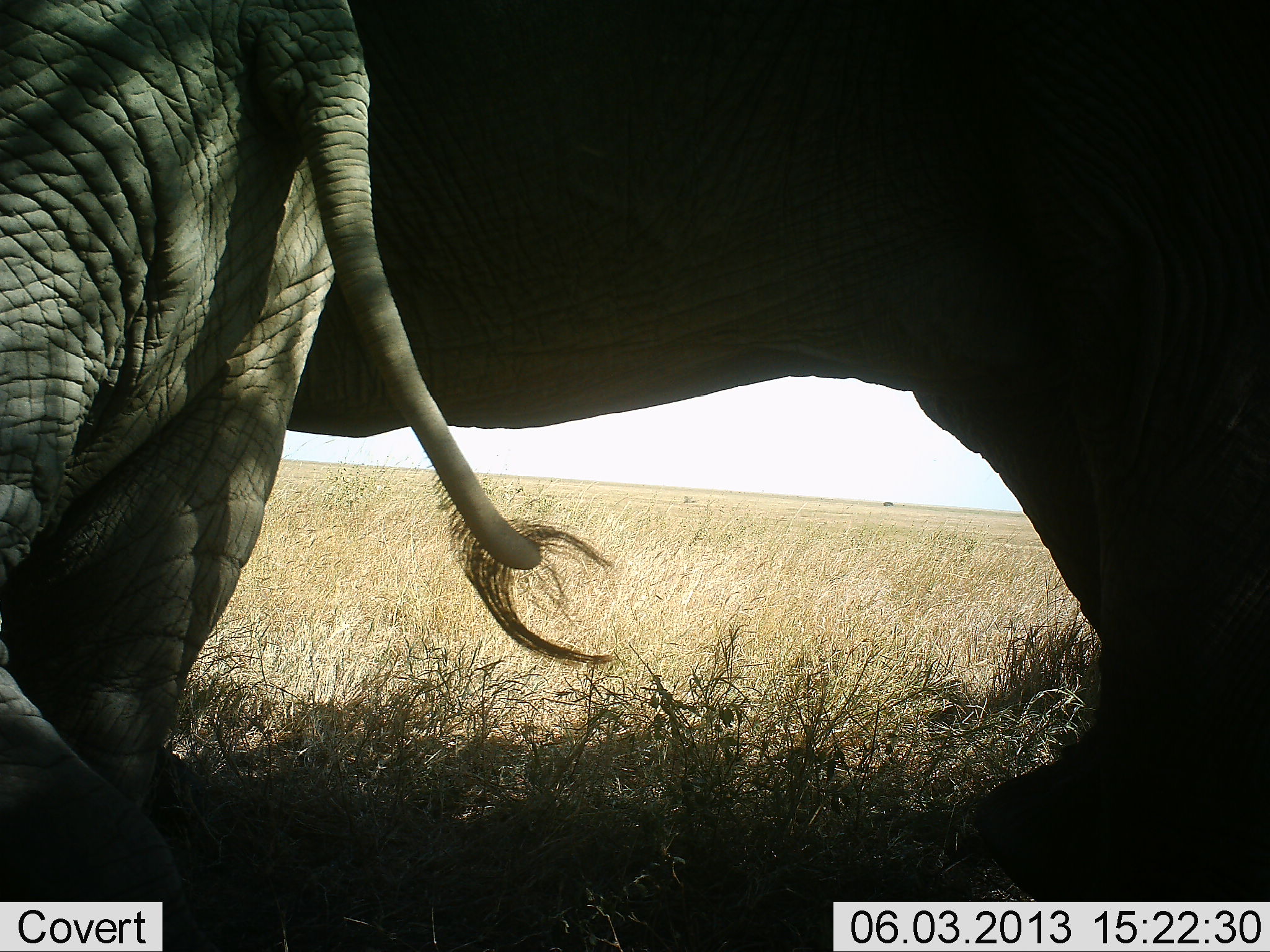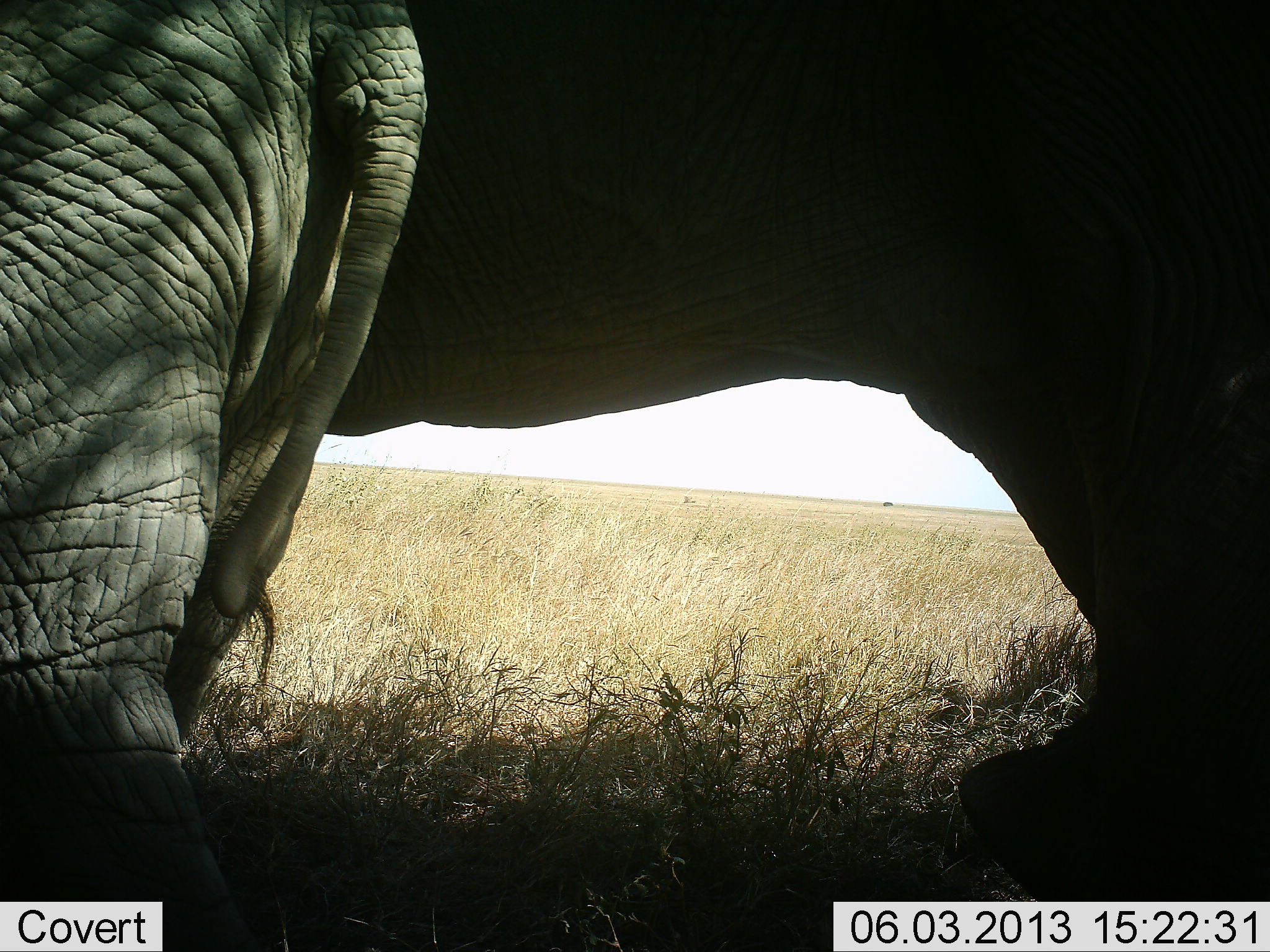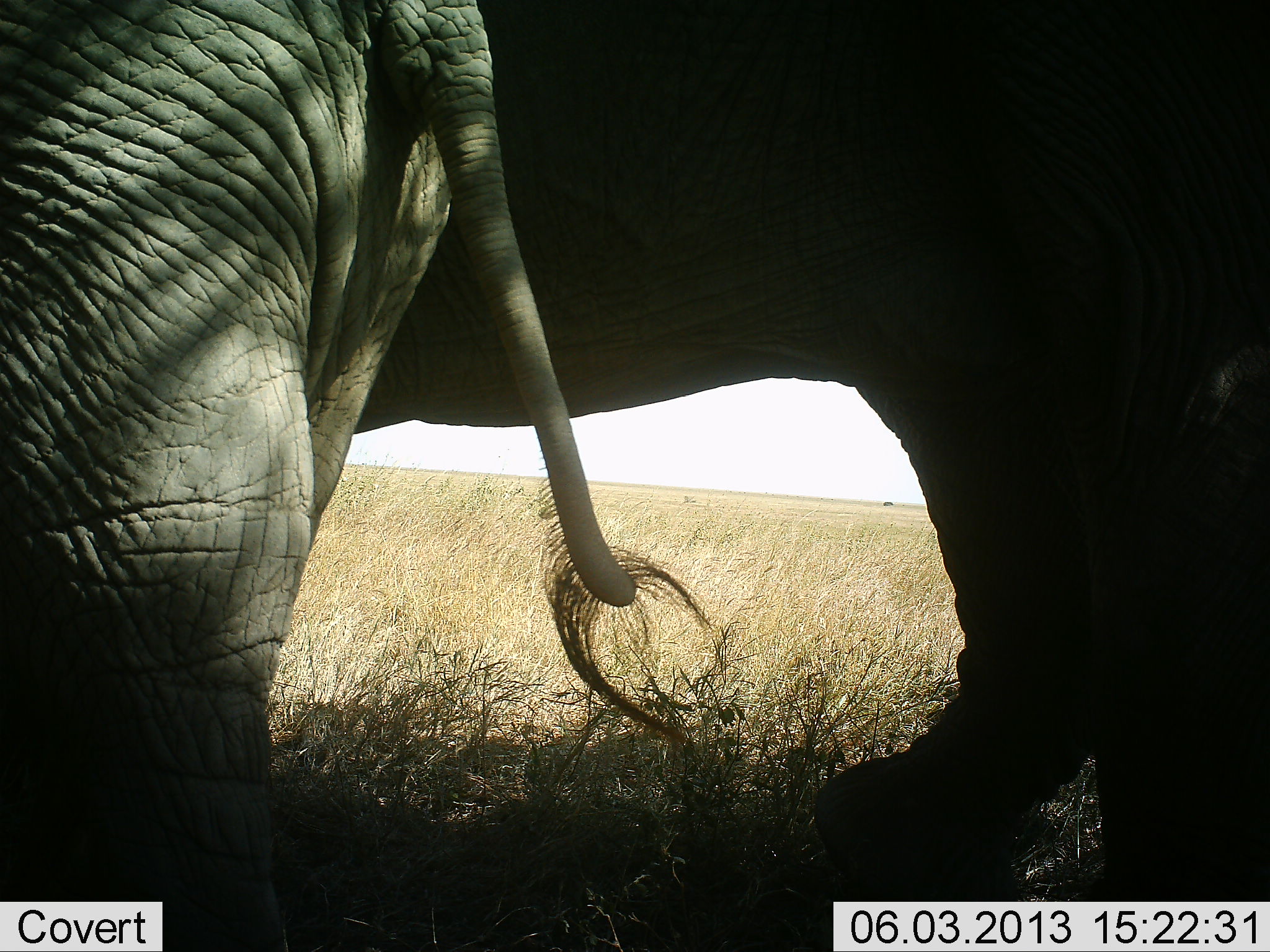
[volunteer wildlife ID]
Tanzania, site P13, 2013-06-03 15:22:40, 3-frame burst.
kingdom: Animalia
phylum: Chordata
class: Mammalia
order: Proboscidea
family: Elephantidae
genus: Loxodonta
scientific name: Loxodonta africana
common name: african bush elephant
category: elephant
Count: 2.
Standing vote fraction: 77%.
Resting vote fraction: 3%.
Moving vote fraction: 27%.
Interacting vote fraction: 3%.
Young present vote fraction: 30%.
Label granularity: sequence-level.